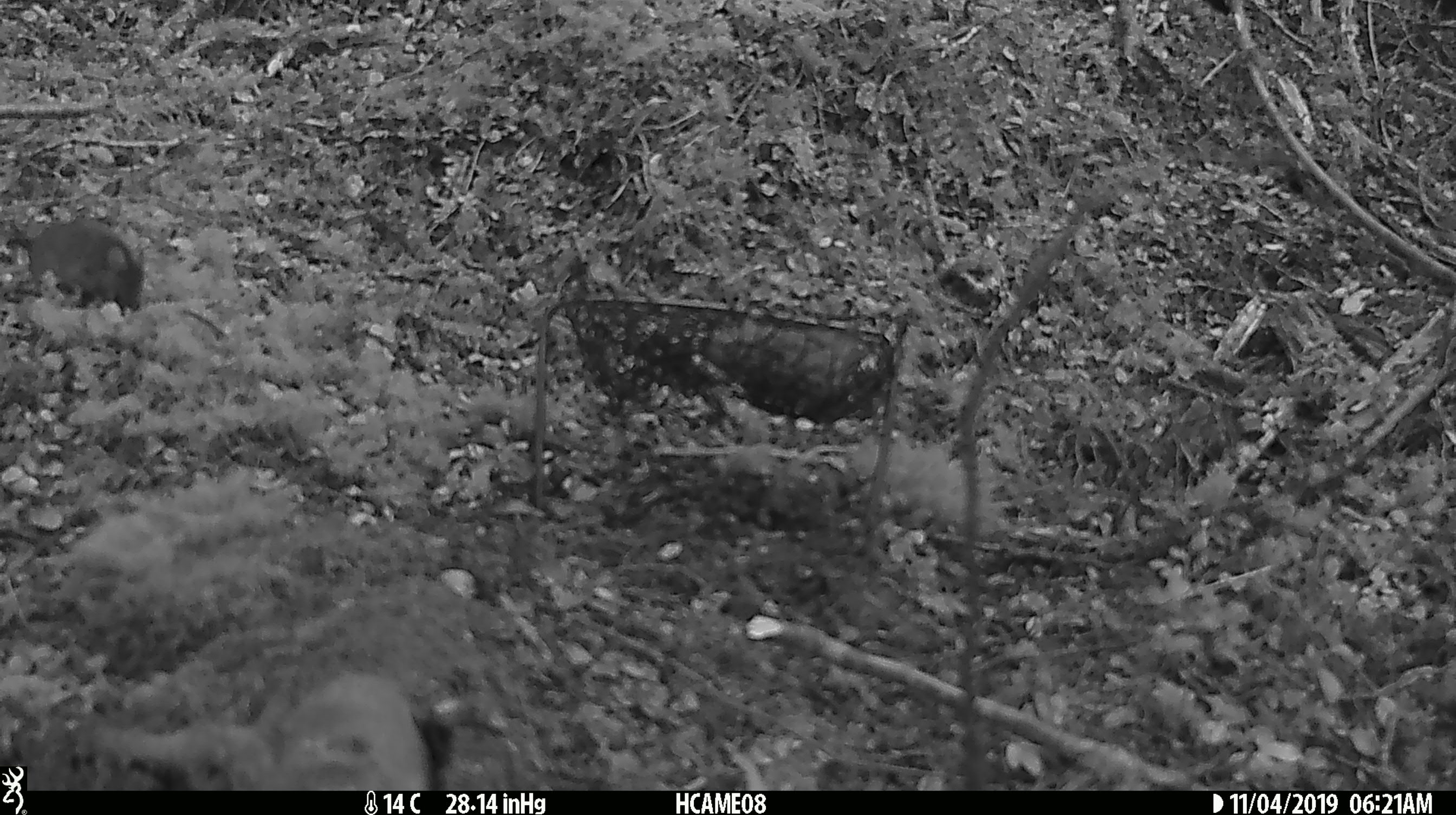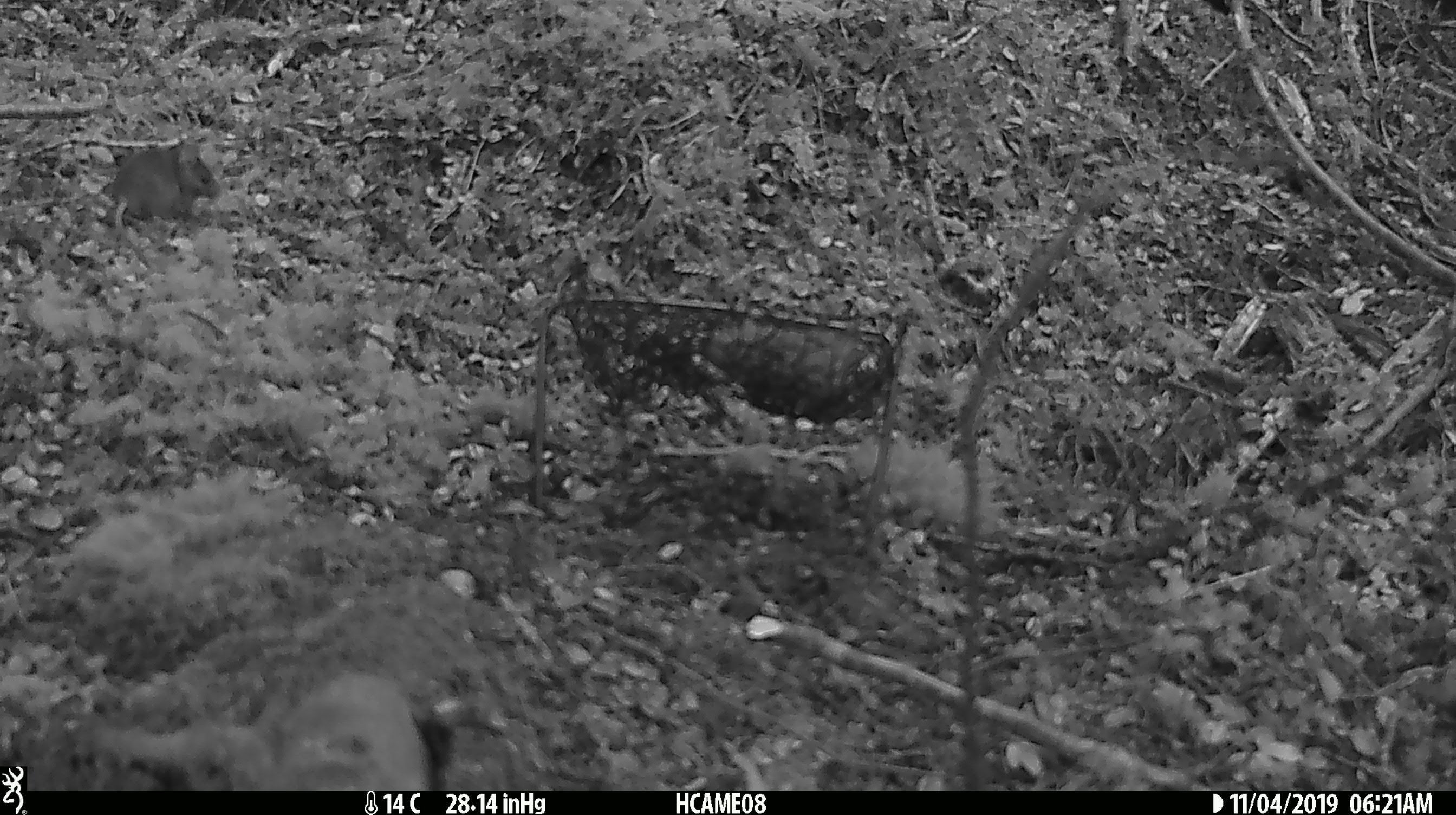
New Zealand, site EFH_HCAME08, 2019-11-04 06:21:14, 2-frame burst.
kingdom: Animalia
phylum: Chordata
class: Mammalia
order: Rodentia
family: Muridae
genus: Mus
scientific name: Mus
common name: mouse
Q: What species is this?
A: Mouse (Mus).